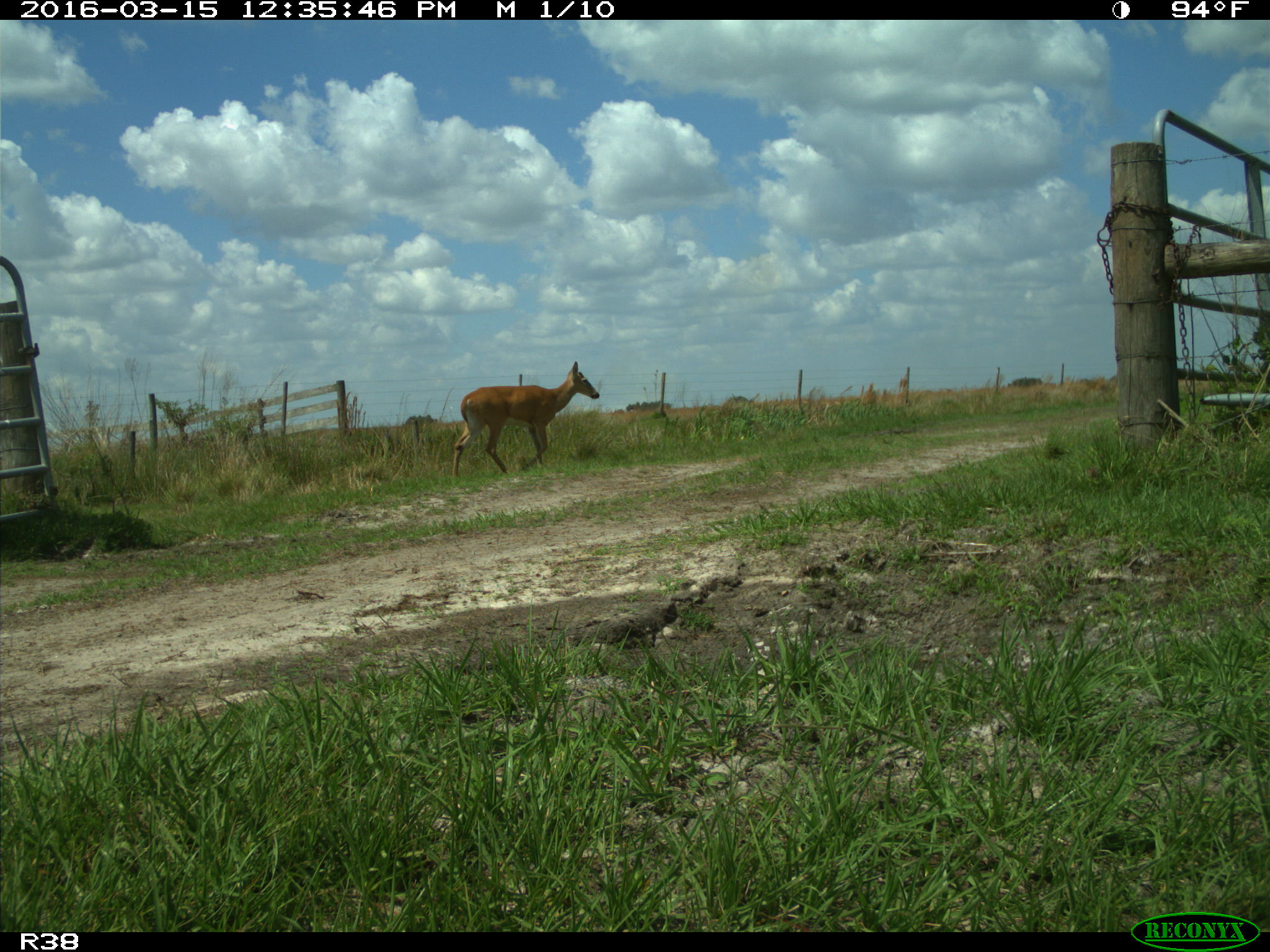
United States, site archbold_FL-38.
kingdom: Animalia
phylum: Chordata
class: Mammalia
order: Artiodactyla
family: Cervidae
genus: Odocoileus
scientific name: Odocoileus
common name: deer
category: unidentified deer